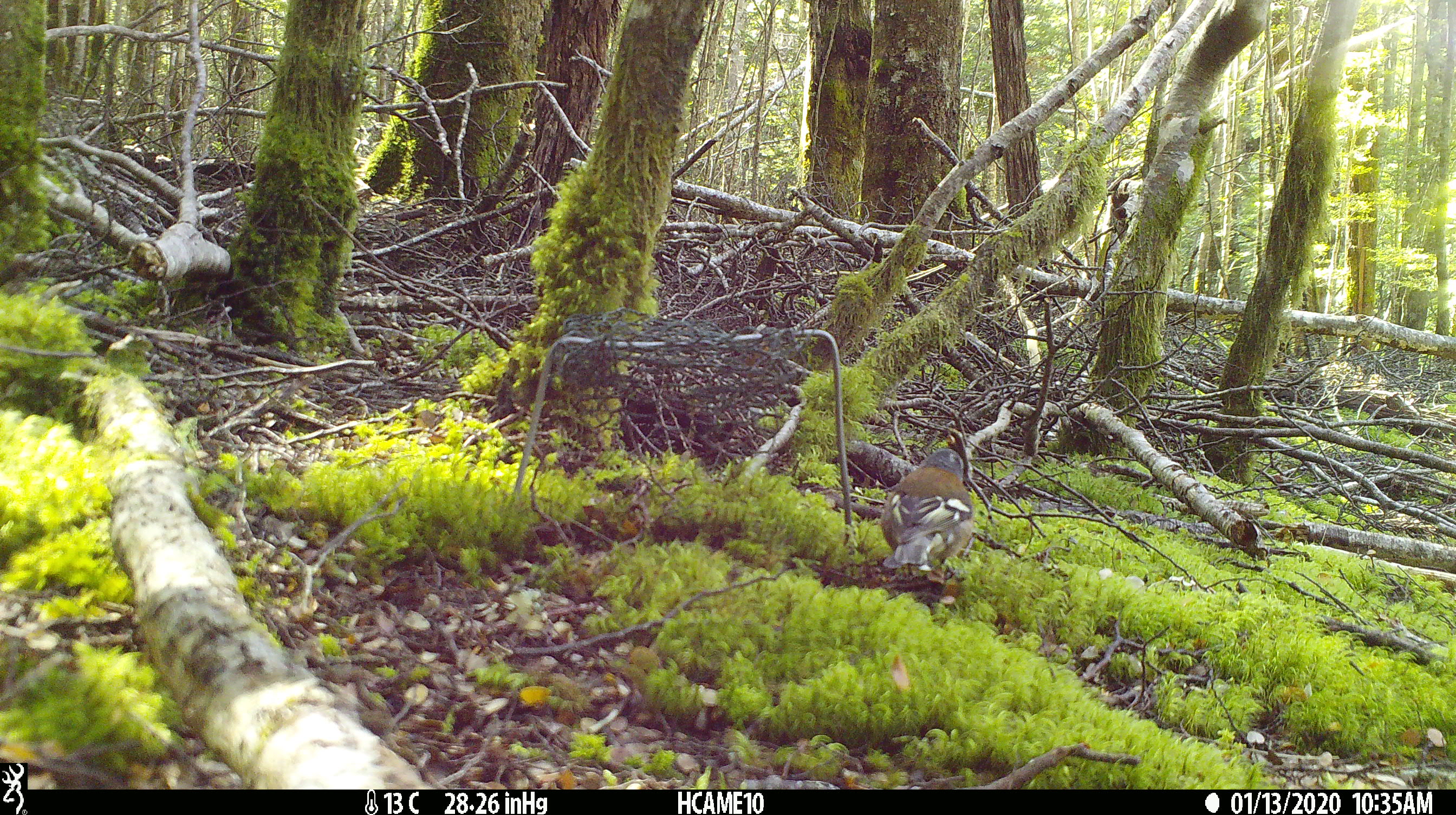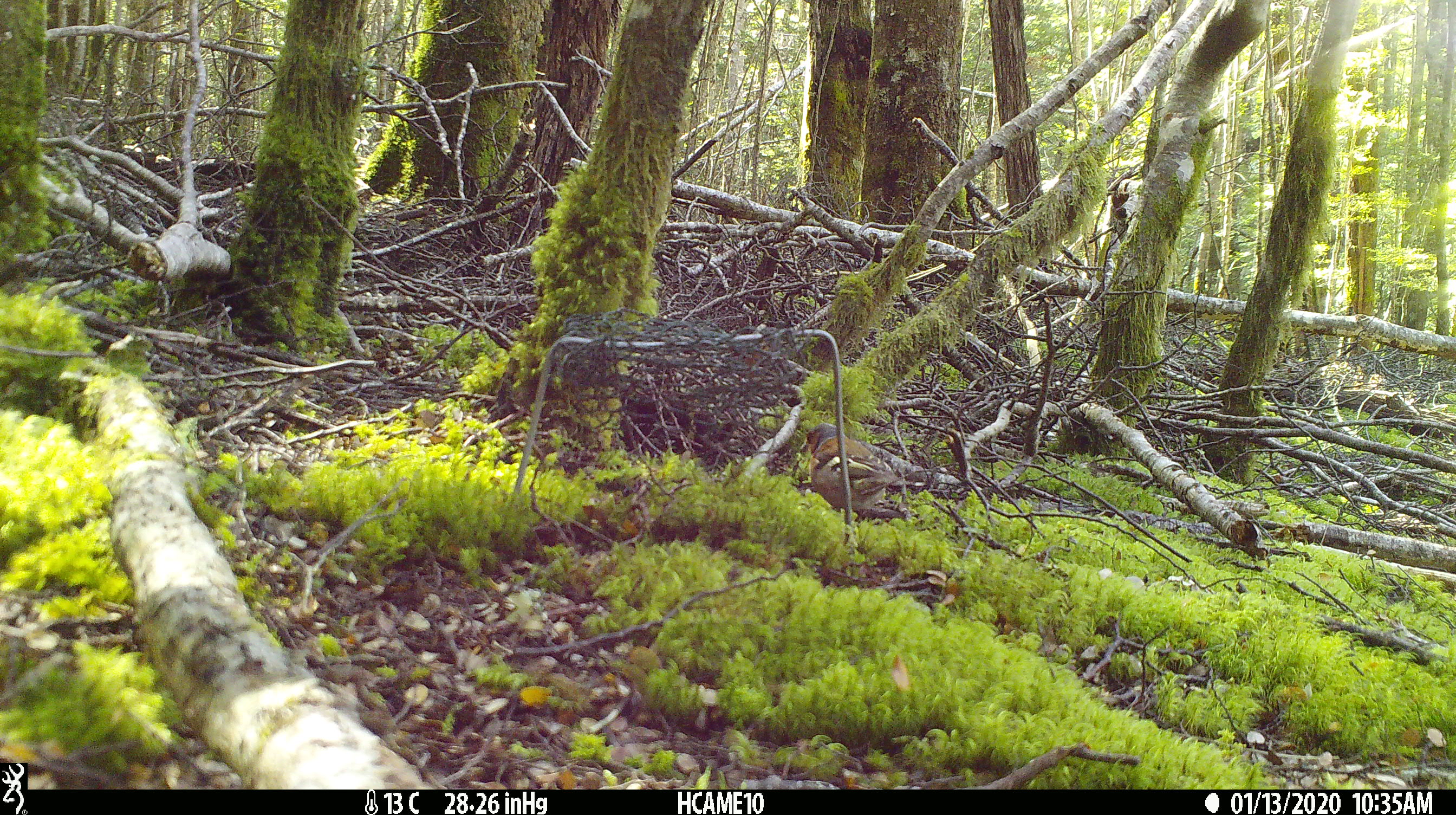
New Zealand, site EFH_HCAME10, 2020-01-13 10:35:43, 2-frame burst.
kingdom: Animalia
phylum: Chordata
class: Aves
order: Passeriformes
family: Fringillidae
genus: Fringilla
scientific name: Fringilla coelebs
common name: common chaffinch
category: chaffinch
Chaffinch (common chaffinch) (Fringilla coelebs).